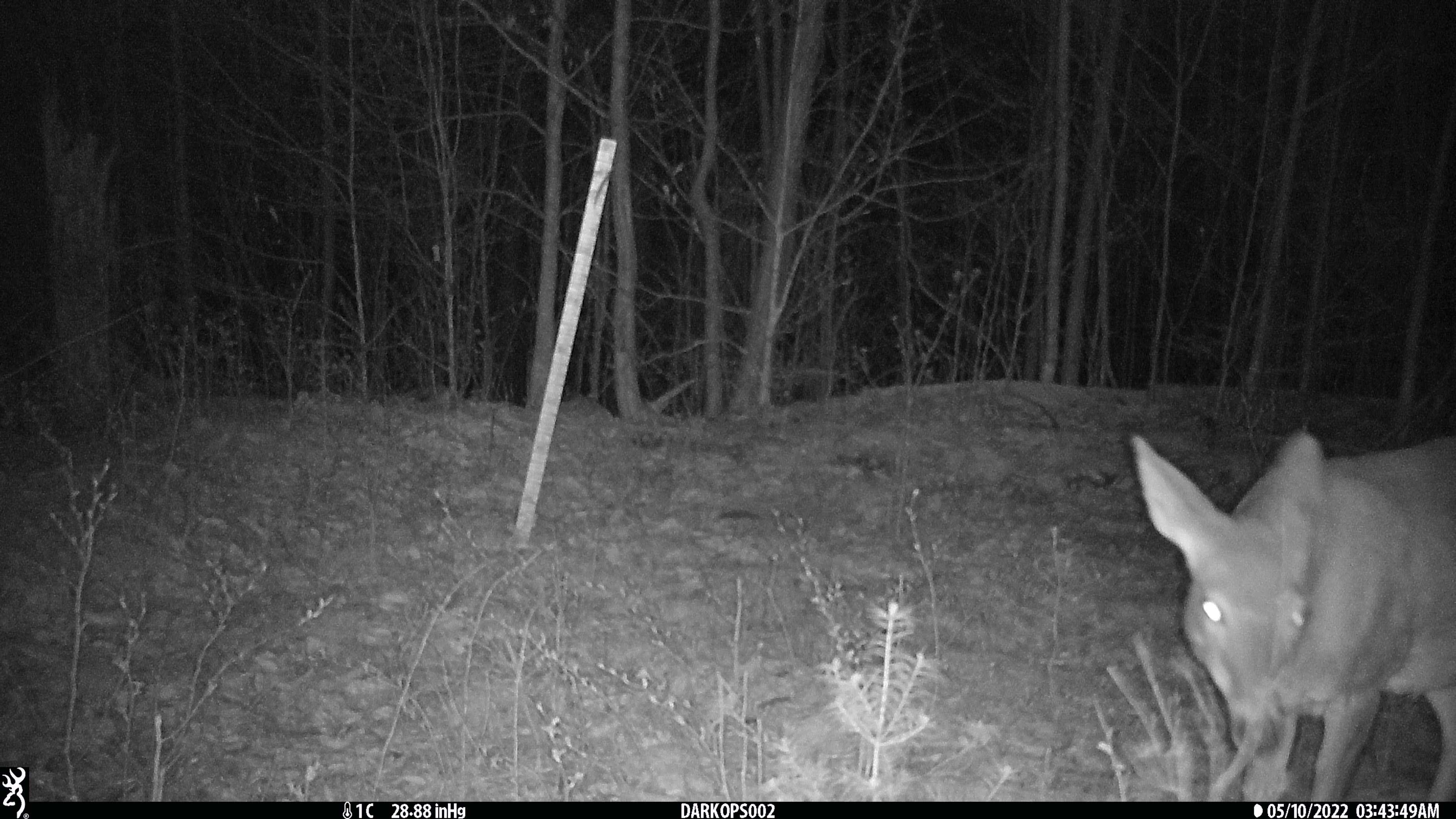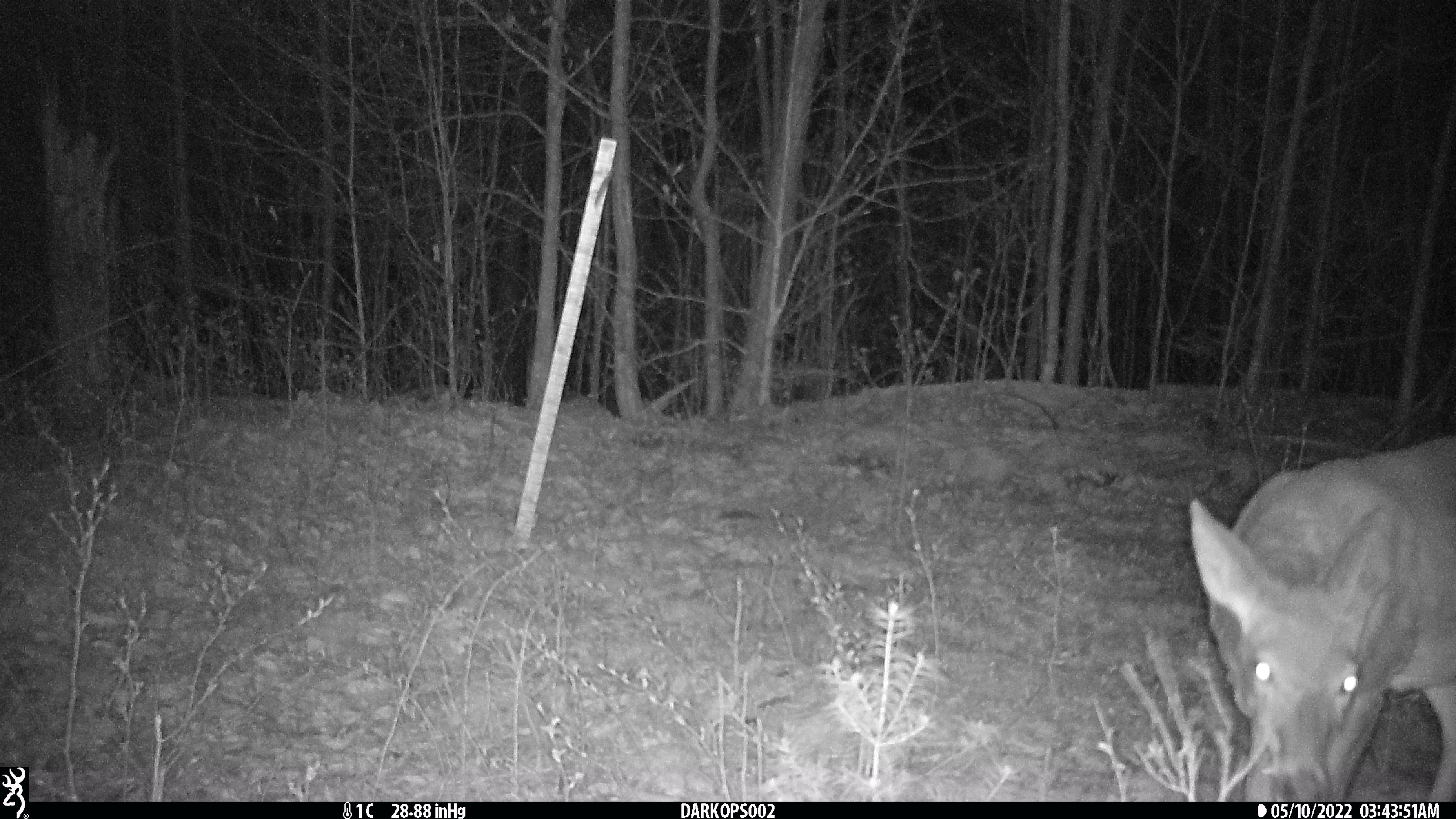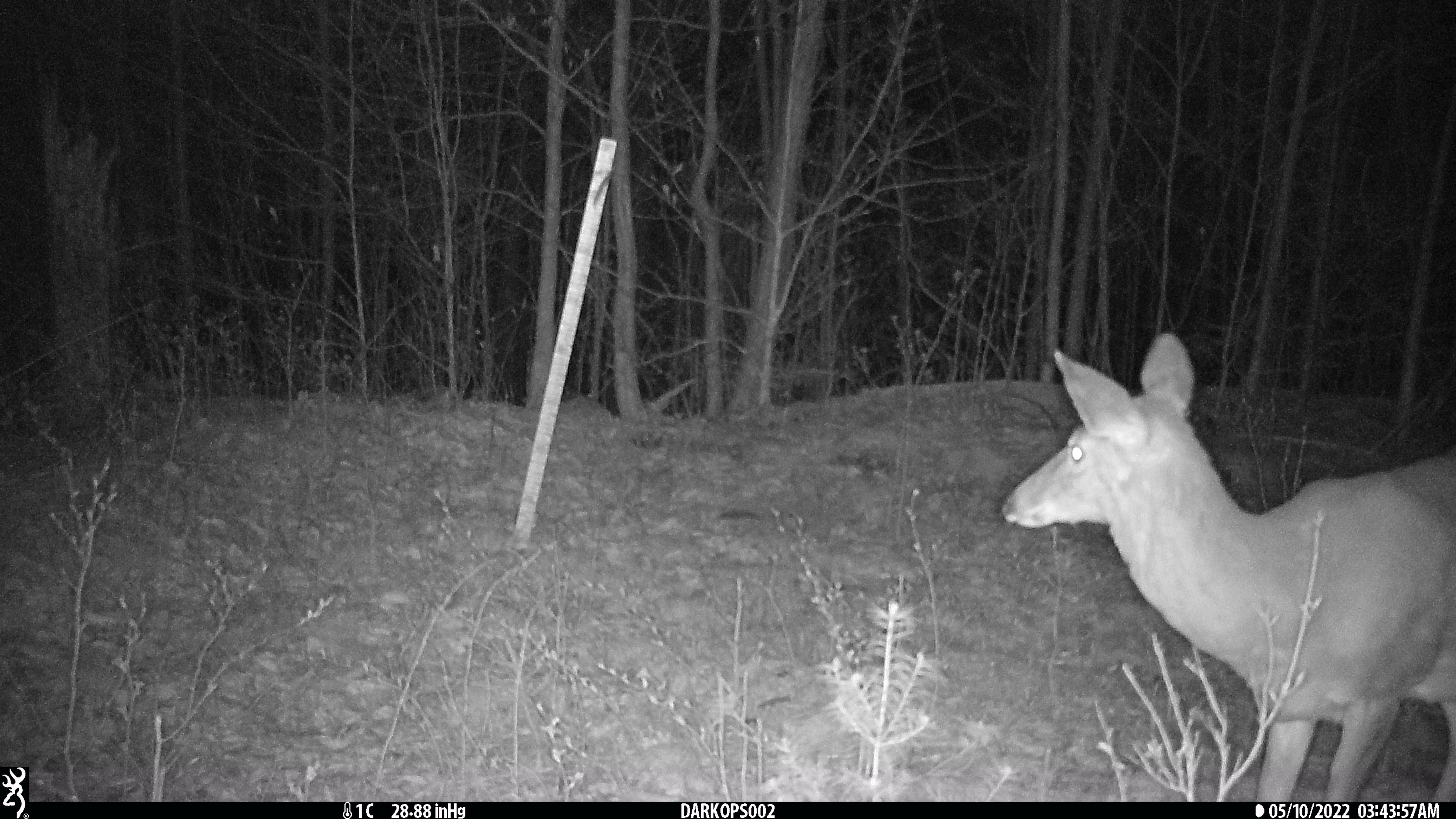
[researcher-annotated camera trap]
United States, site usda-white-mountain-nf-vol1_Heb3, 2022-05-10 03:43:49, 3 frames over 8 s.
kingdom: Animalia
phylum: Chordata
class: Mammalia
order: Artiodactyla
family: Cervidae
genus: Odocoileus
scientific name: Odocoileus virginianus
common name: white-tailed deer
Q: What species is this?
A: White-tailed deer (Odocoileus virginianus).